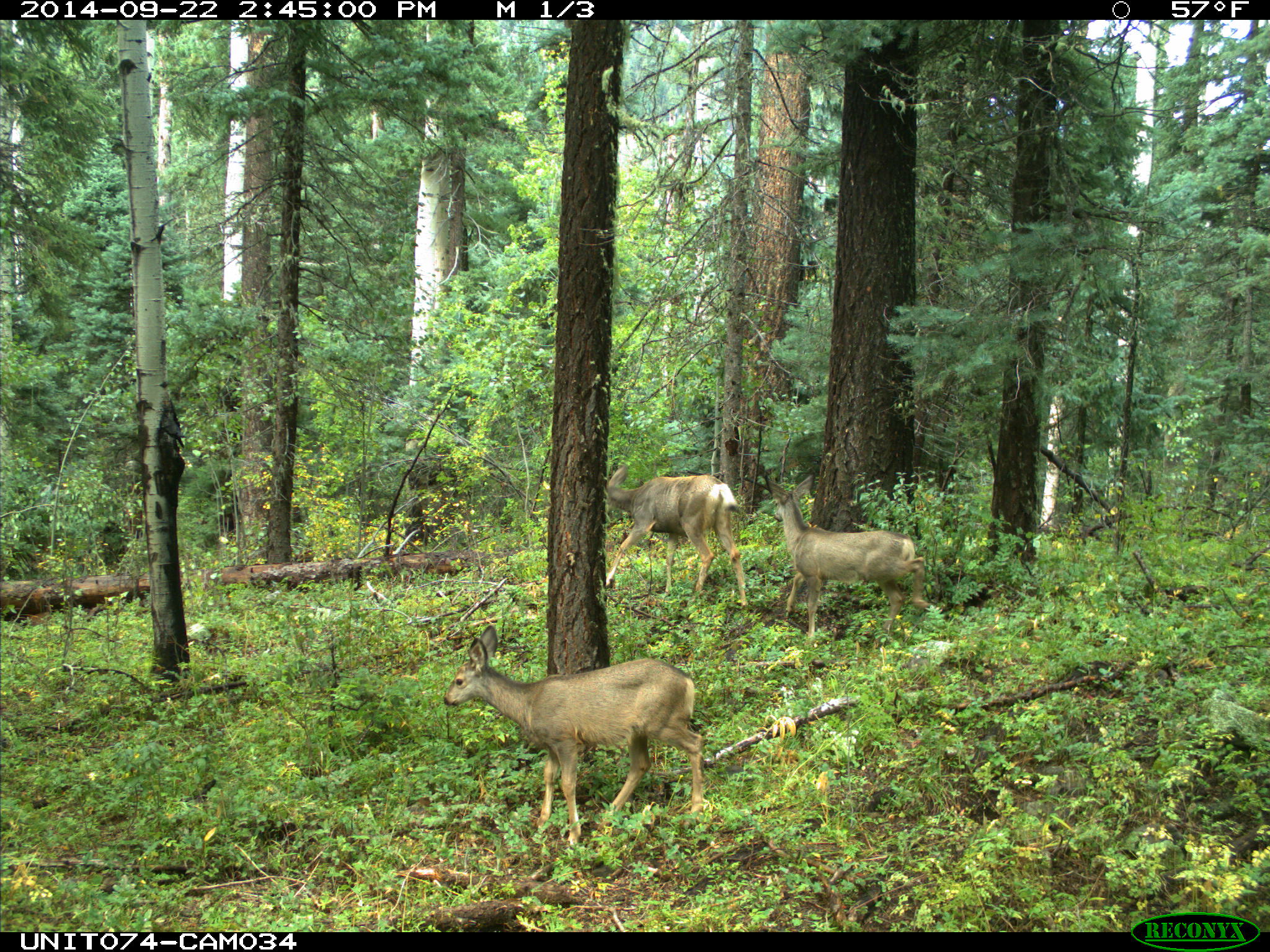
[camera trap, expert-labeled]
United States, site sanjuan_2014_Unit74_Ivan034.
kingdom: Animalia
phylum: Chordata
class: Mammalia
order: Artiodactyla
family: Cervidae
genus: Odocoileus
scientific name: Odocoileus hemionus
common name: mule deer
Odocoileus hemionus (mule deer).